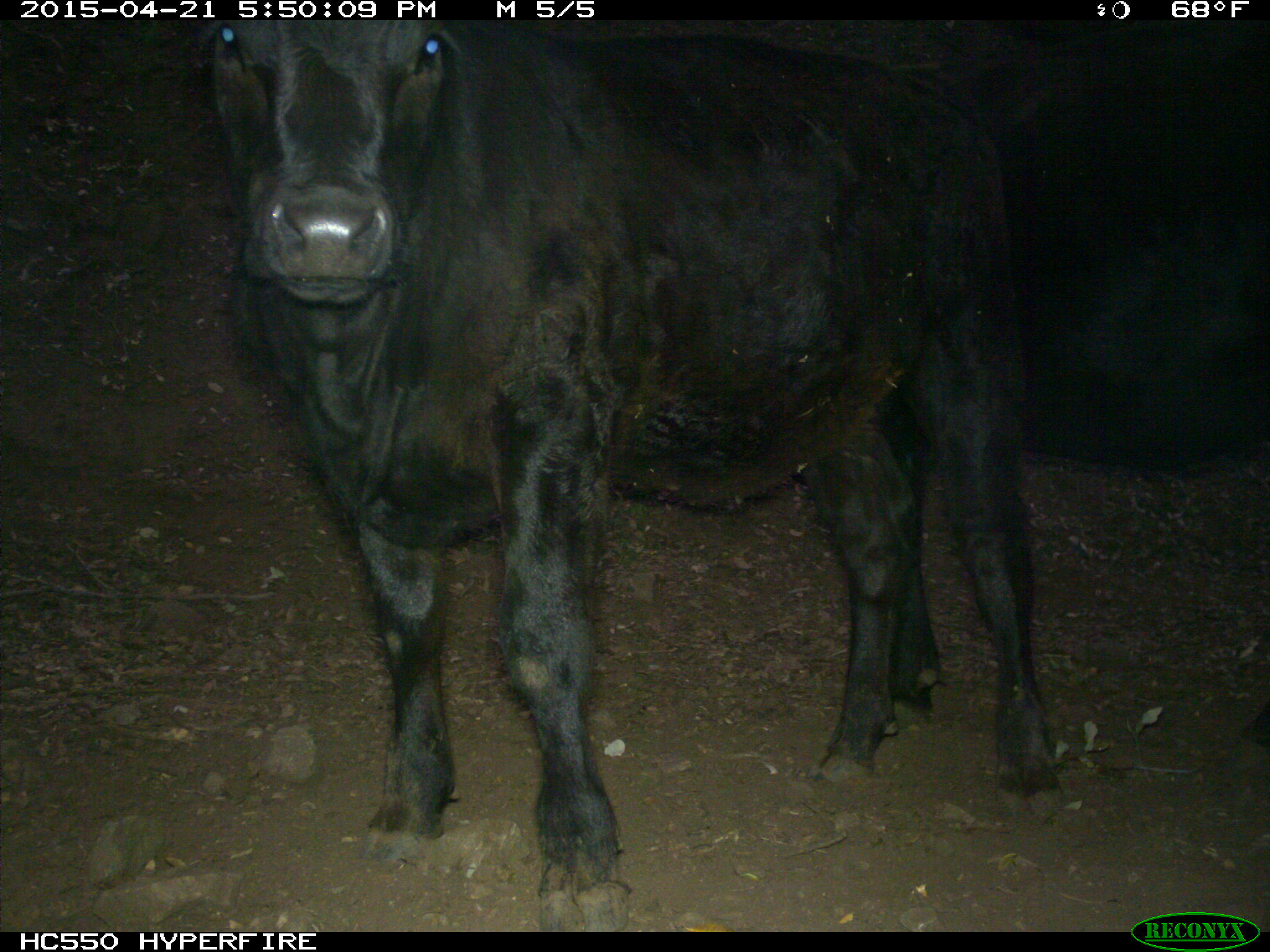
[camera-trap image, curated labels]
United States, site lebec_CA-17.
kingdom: Animalia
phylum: Chordata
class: Mammalia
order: Artiodactyla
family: Bovidae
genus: Bos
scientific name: Bos taurus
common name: domestic cow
Bos taurus (domestic cow).